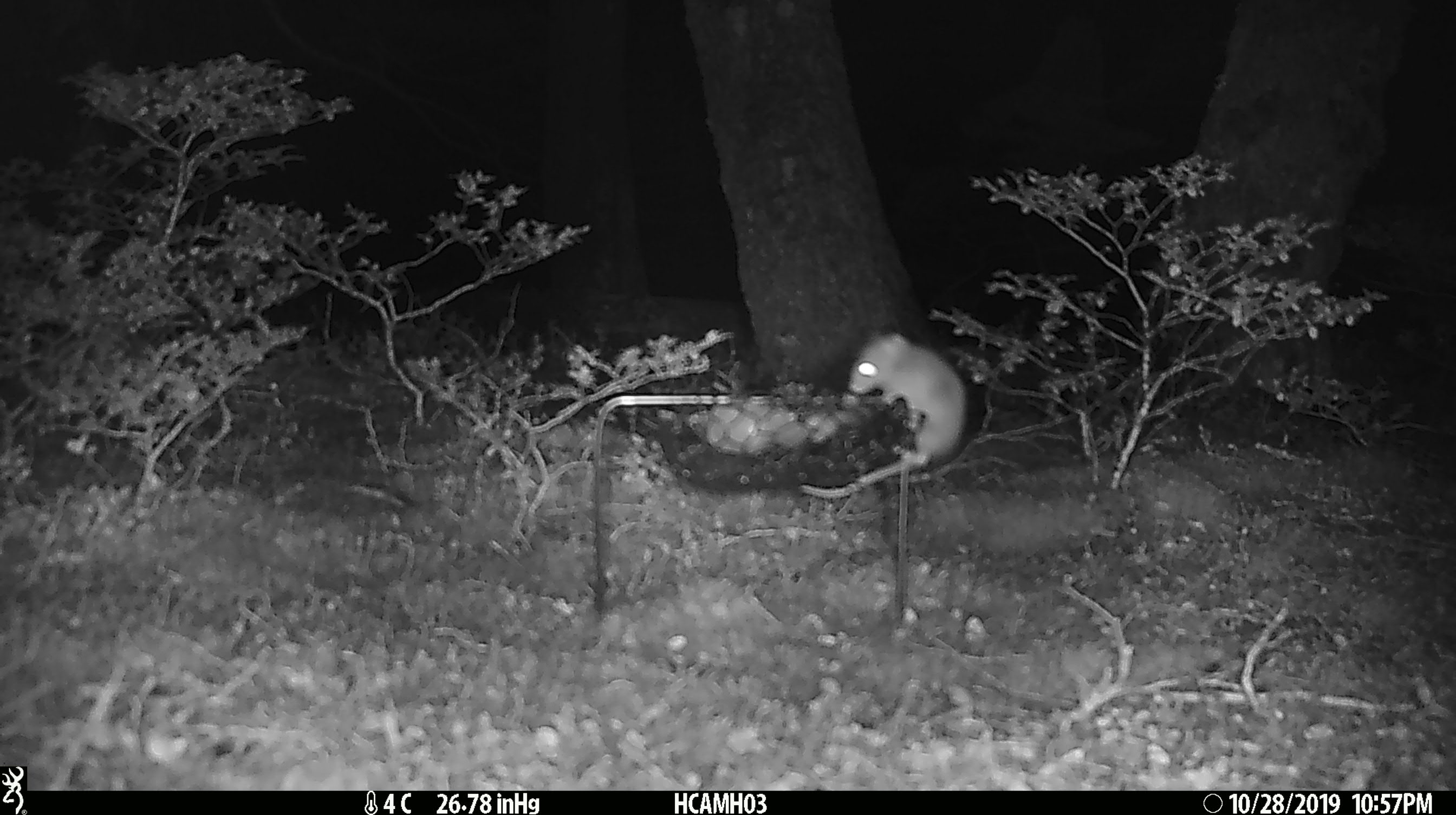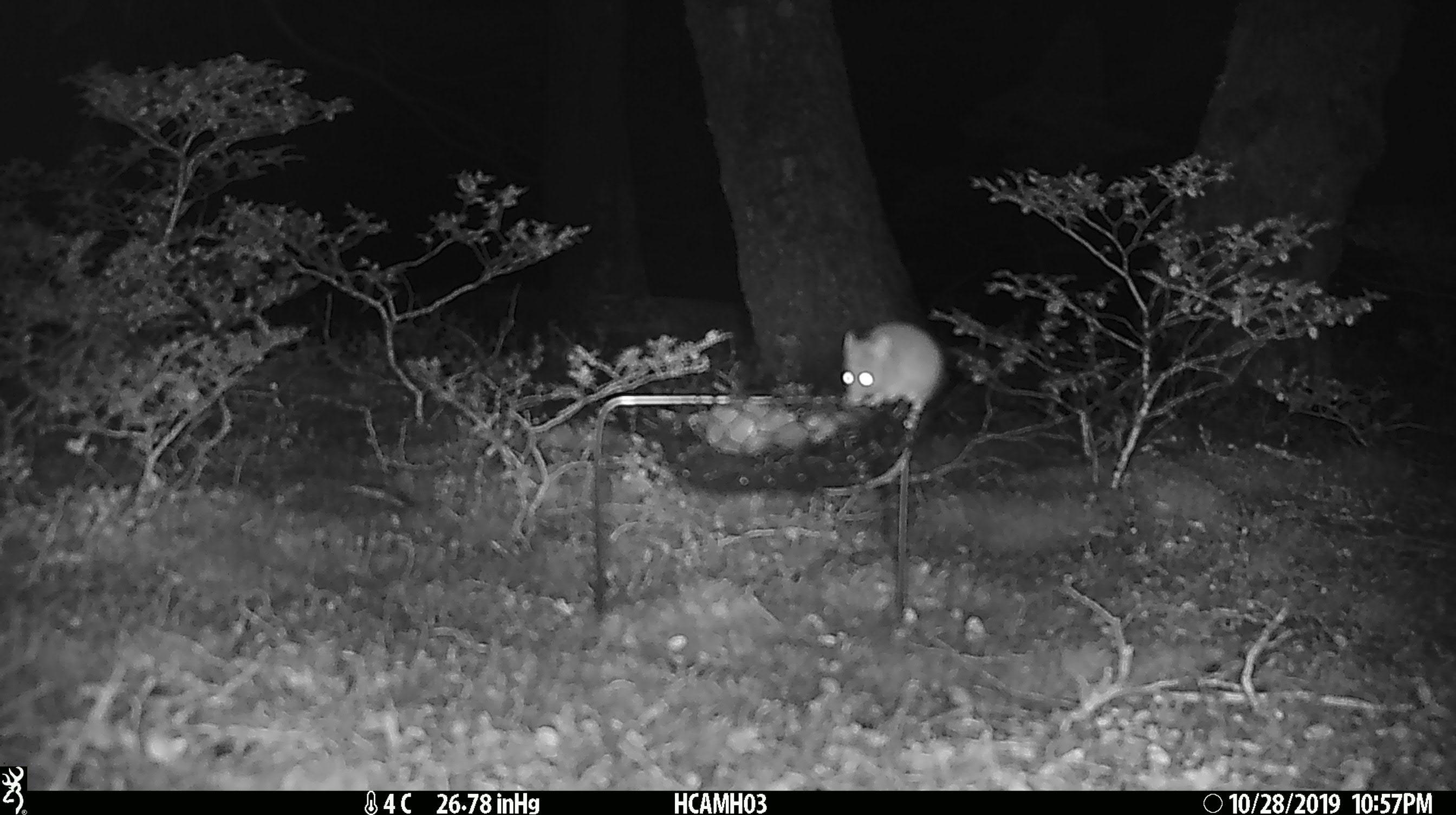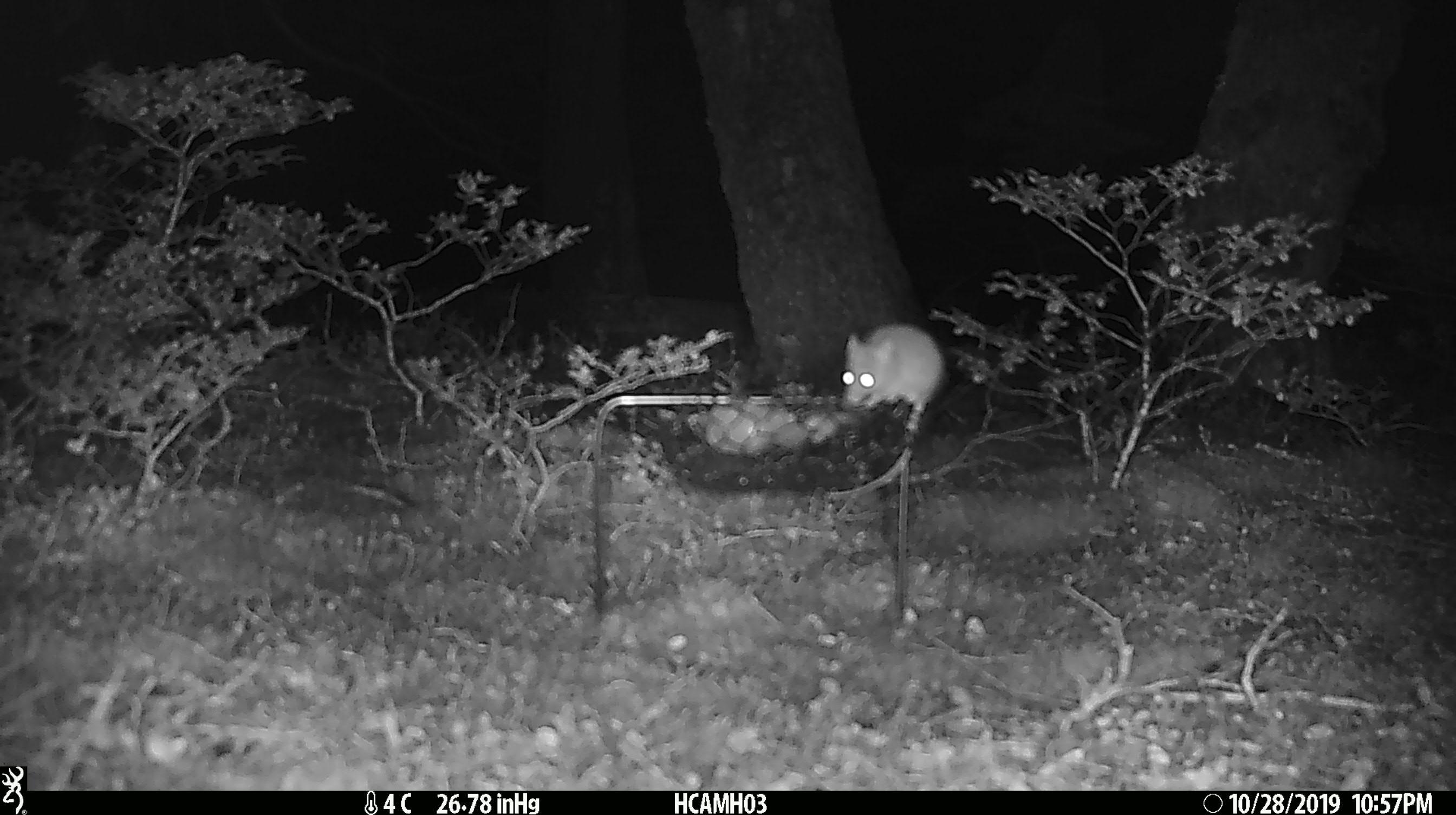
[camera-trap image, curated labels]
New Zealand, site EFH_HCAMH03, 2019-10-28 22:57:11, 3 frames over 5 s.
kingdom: Animalia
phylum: Chordata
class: Mammalia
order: Rodentia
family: Muridae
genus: Mus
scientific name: Mus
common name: mouse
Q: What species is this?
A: Mouse (Mus).